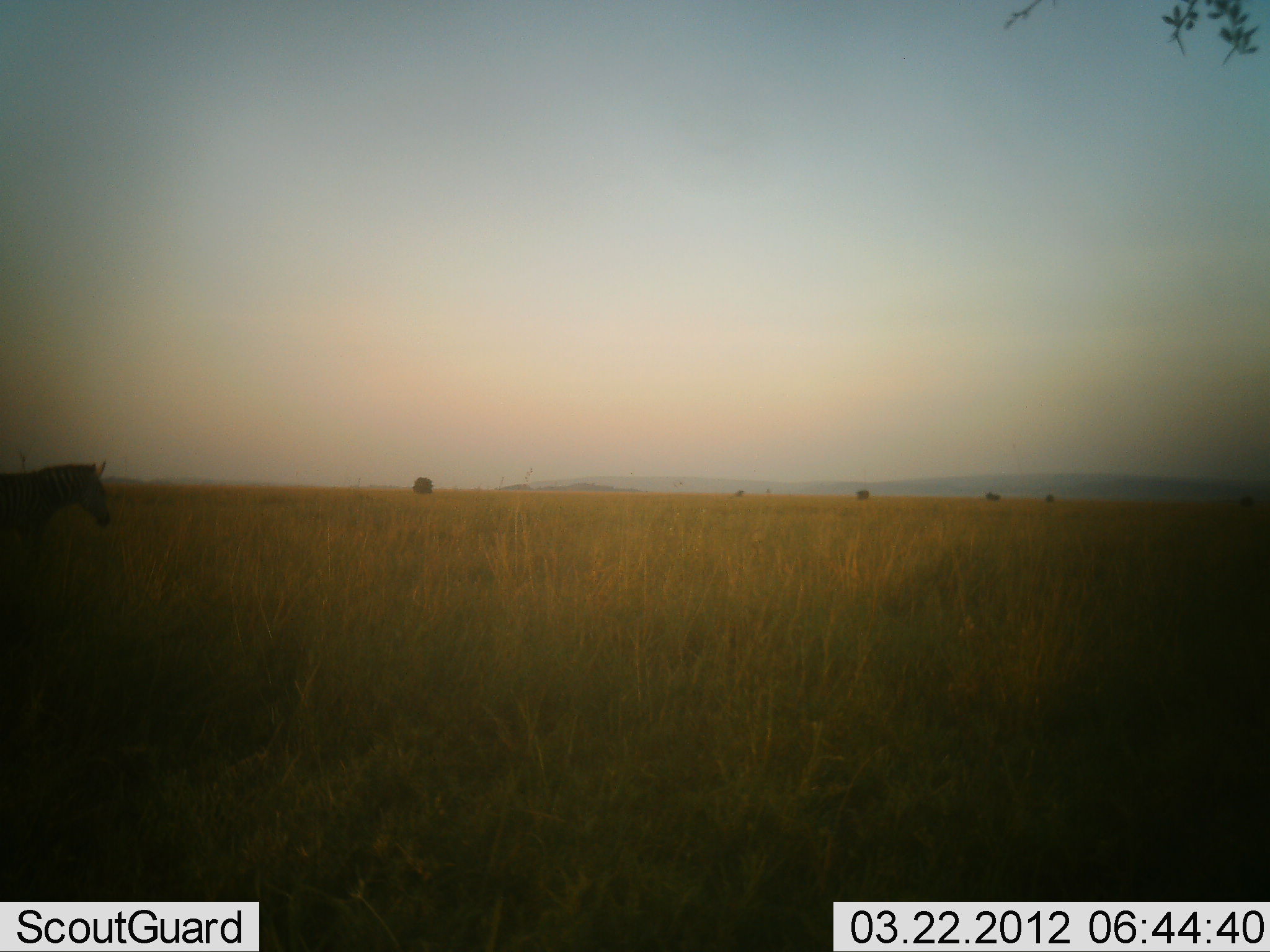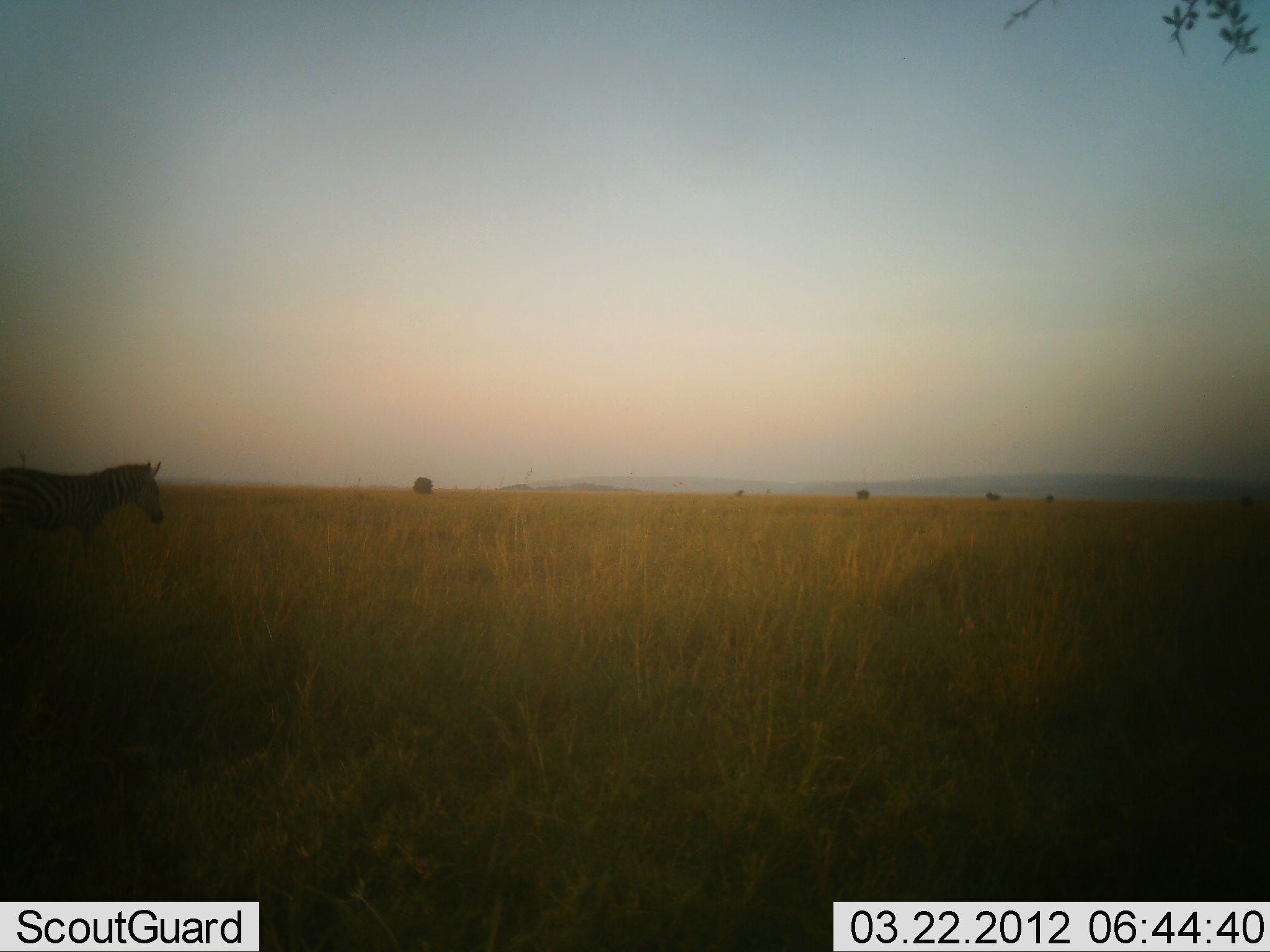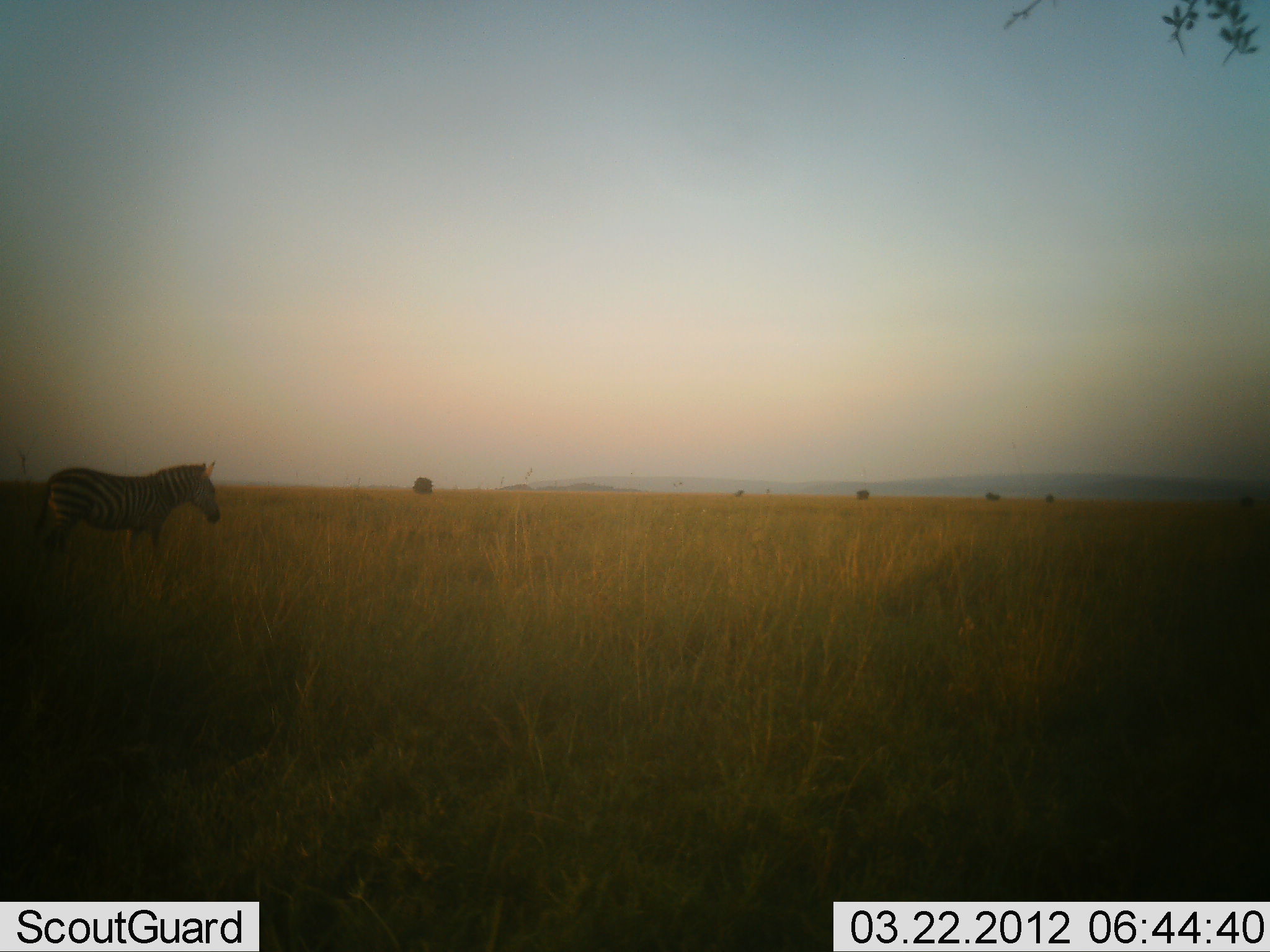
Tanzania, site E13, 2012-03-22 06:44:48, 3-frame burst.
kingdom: Animalia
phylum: Chordata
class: Mammalia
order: Perissodactyla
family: Equidae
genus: Equus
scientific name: Equus quagga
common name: plains zebra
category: zebra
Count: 1.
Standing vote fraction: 12%.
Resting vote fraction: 4%.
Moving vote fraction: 88%.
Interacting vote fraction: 0%.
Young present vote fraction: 0%.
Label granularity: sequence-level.